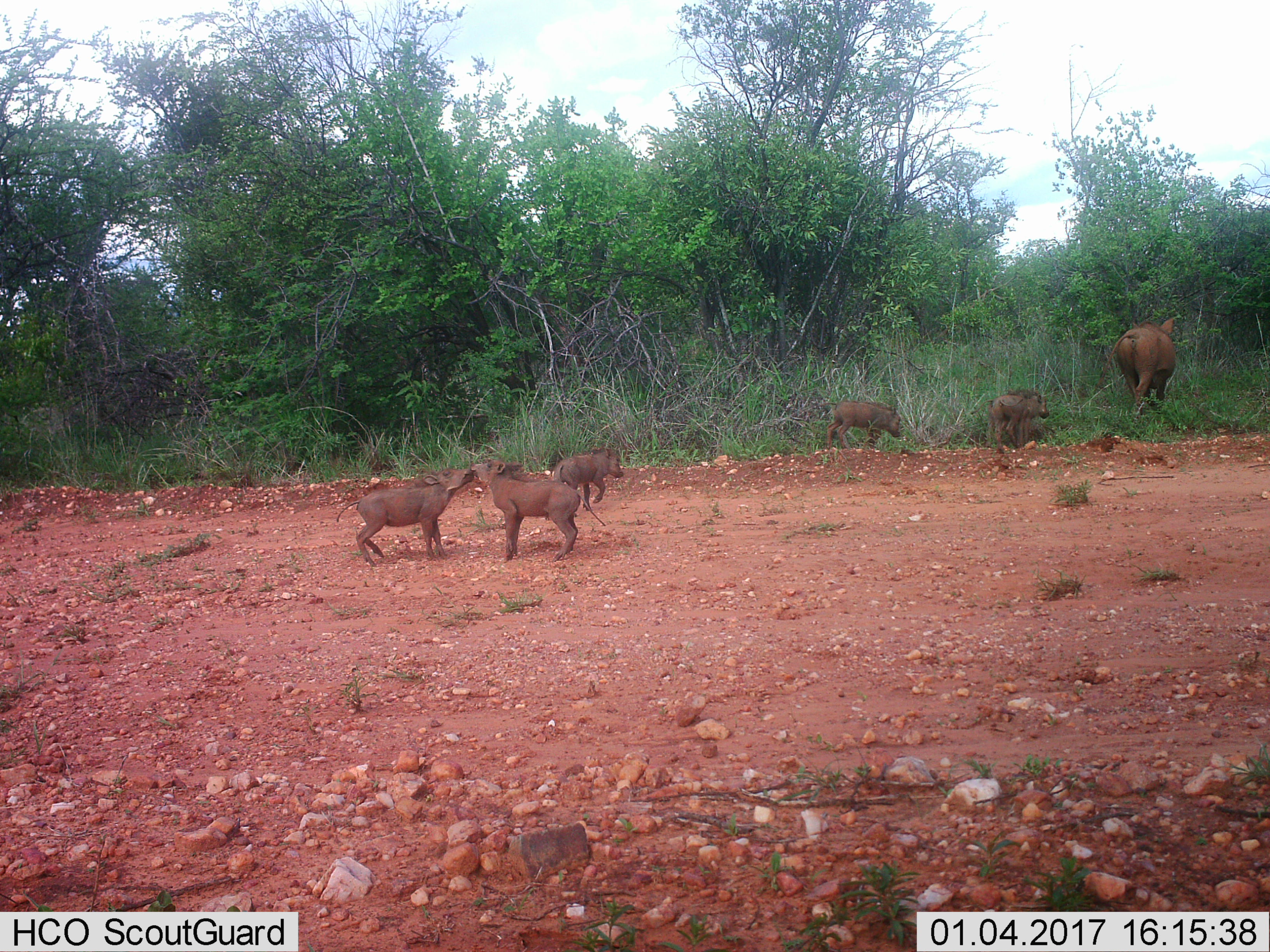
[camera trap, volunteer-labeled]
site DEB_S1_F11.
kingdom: Animalia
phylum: Chordata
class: Mammalia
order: Artiodactyla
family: Suidae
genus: Phacochoerus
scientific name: Phacochoerus africanus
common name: warthog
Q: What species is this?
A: Warthog (Phacochoerus africanus).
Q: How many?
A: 6.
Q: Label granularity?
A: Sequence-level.